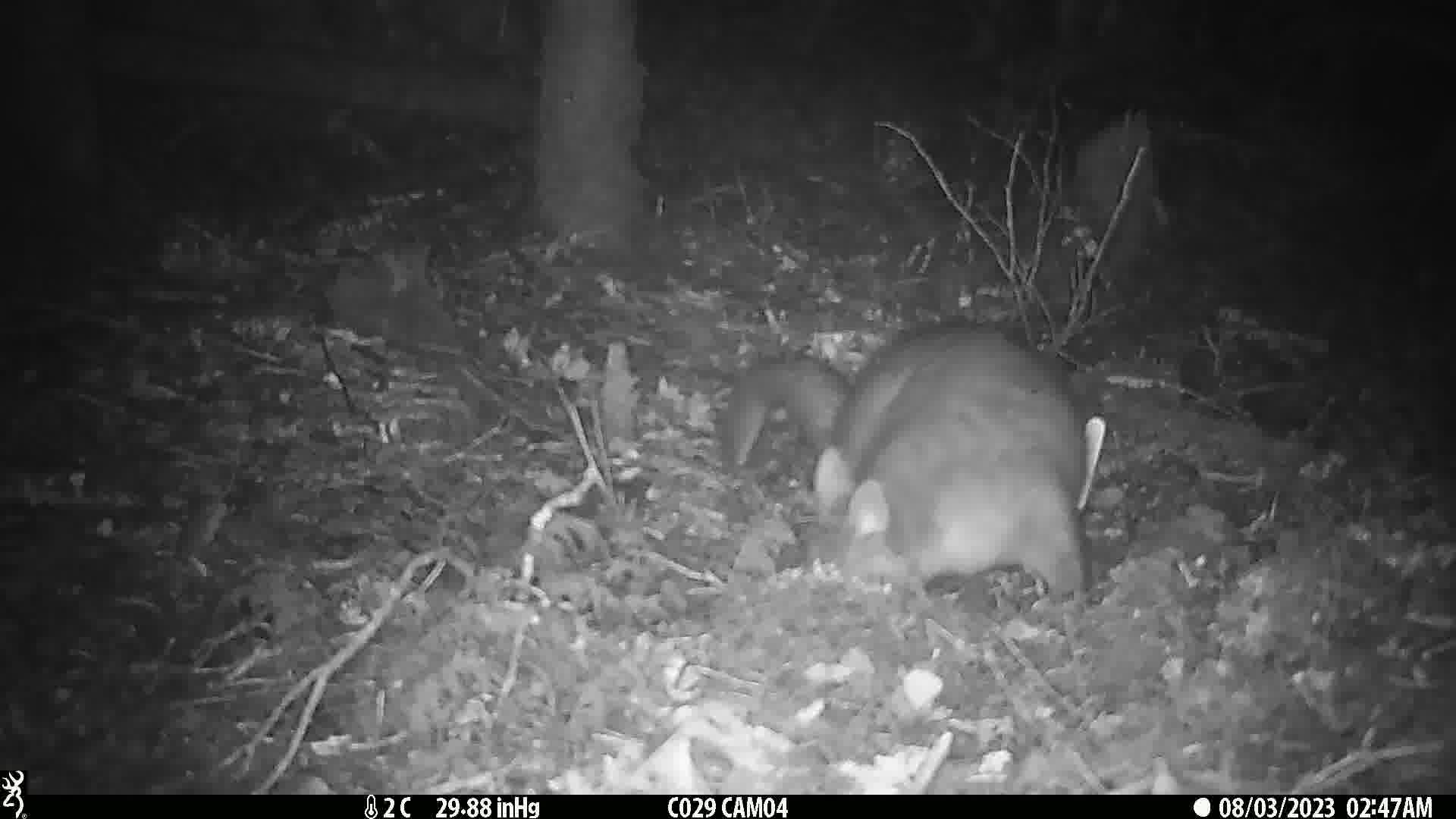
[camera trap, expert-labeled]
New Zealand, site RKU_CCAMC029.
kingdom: Animalia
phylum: Chordata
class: Mammalia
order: Diprotodontia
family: Phalangeridae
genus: Trichosurus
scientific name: Trichosurus vulpecula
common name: common brushtail possum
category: possum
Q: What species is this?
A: Possum (common brushtail possum) (Trichosurus vulpecula).